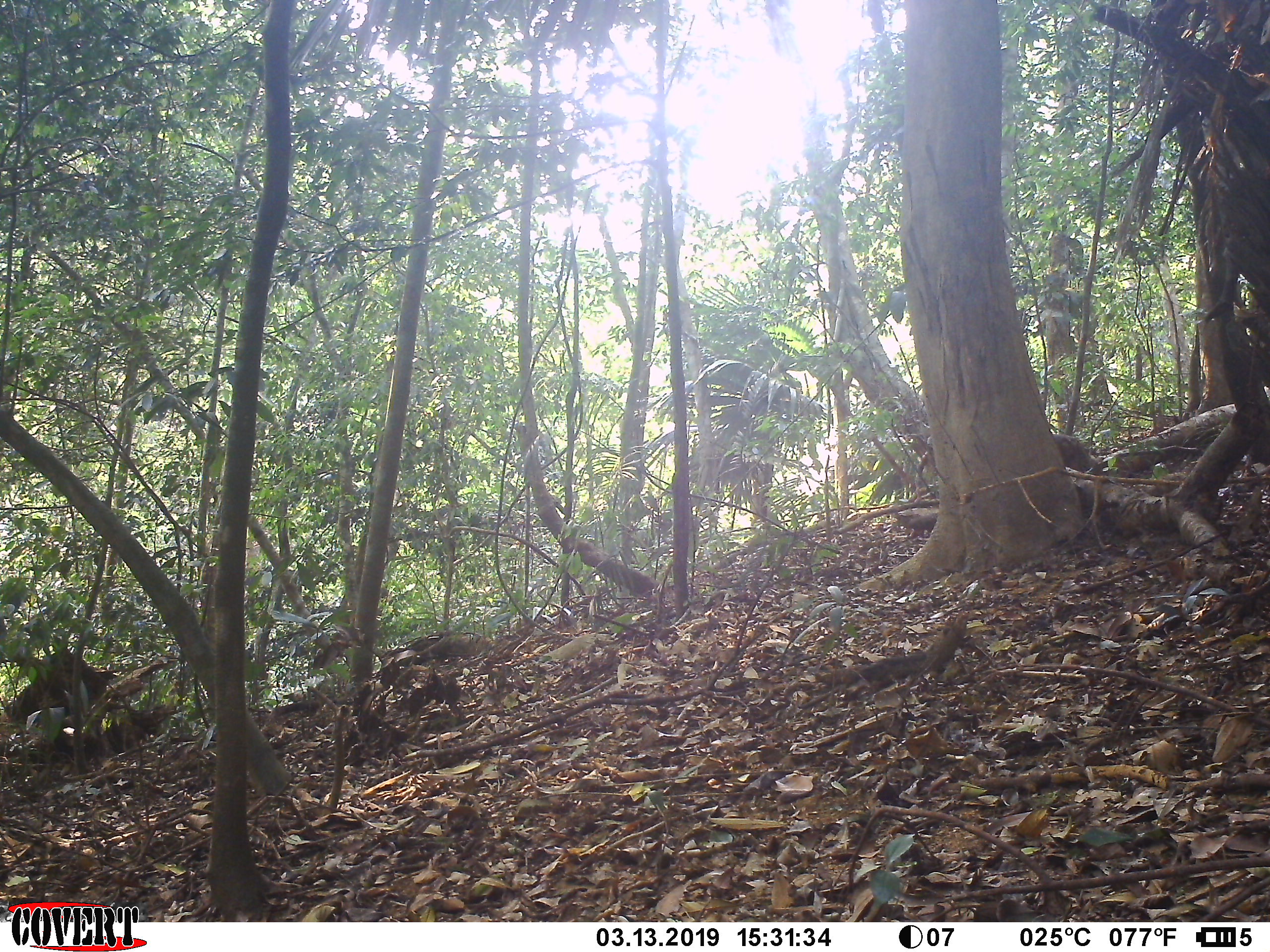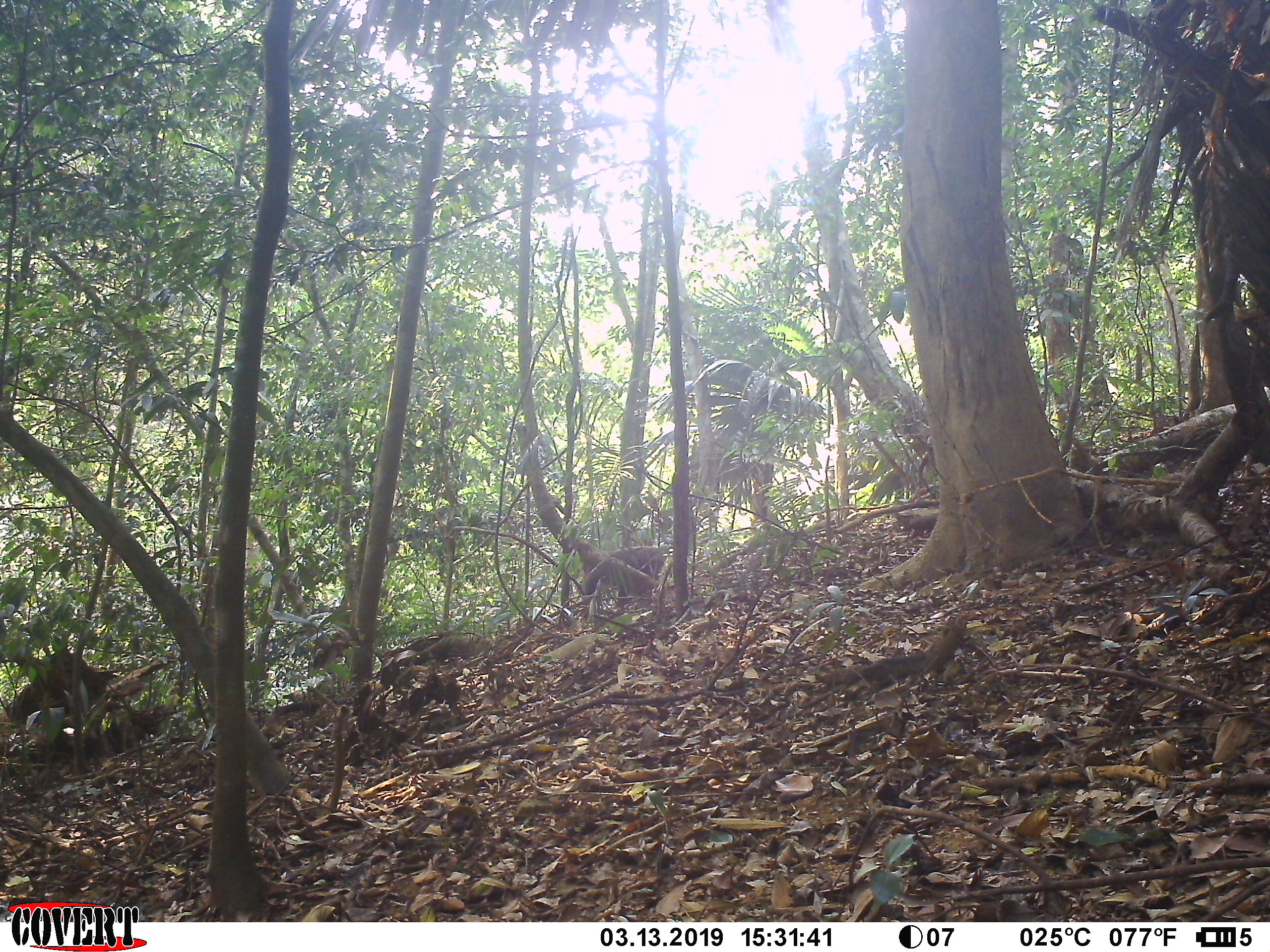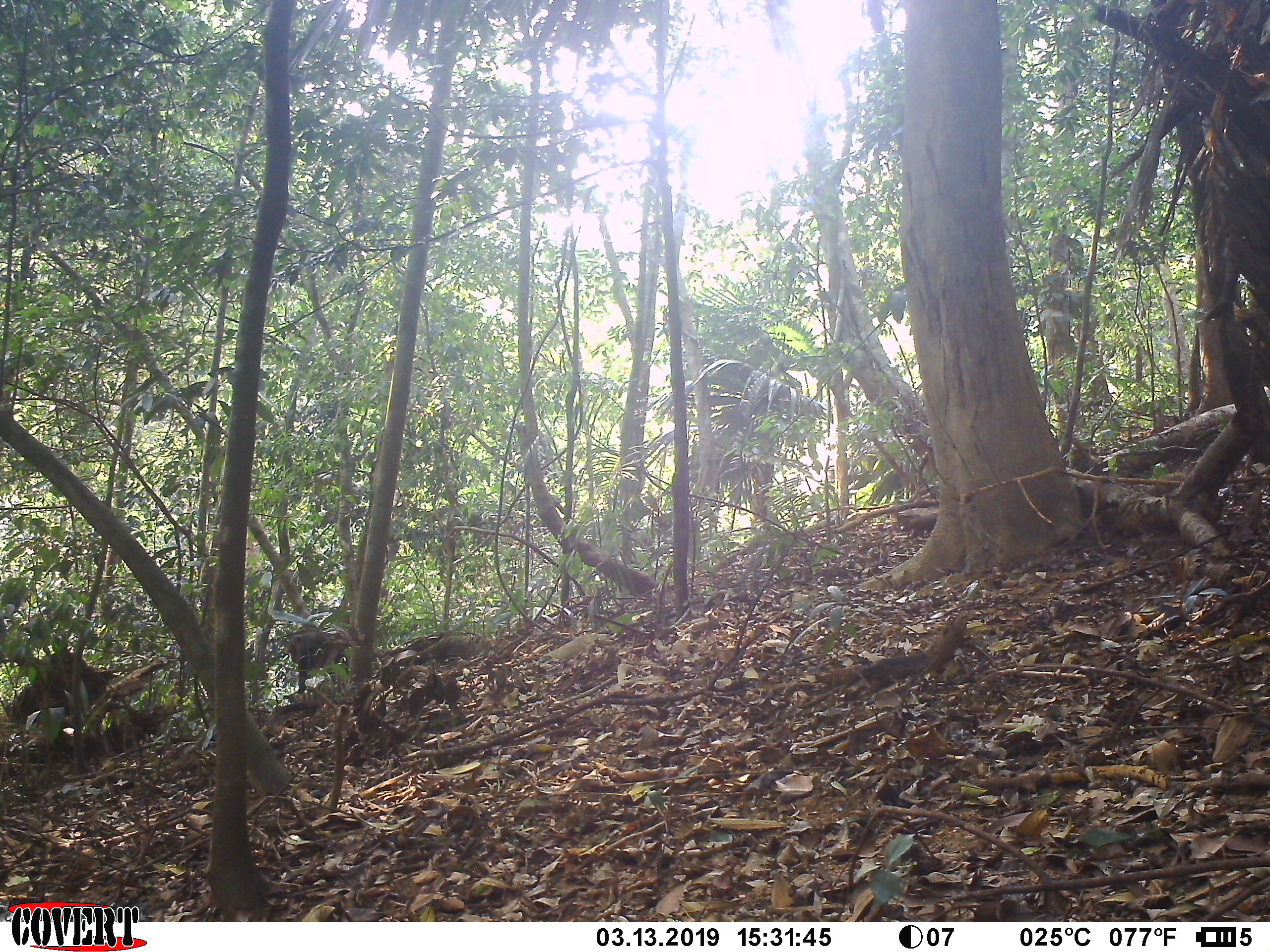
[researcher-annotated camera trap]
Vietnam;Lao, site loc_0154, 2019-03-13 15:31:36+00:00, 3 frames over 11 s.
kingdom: Animalia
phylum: Chordata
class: Mammalia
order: Primates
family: Cercopithecidae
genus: Macaca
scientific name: Macaca arctoides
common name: stump-tailed macaque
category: stump tailed macaque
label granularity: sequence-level